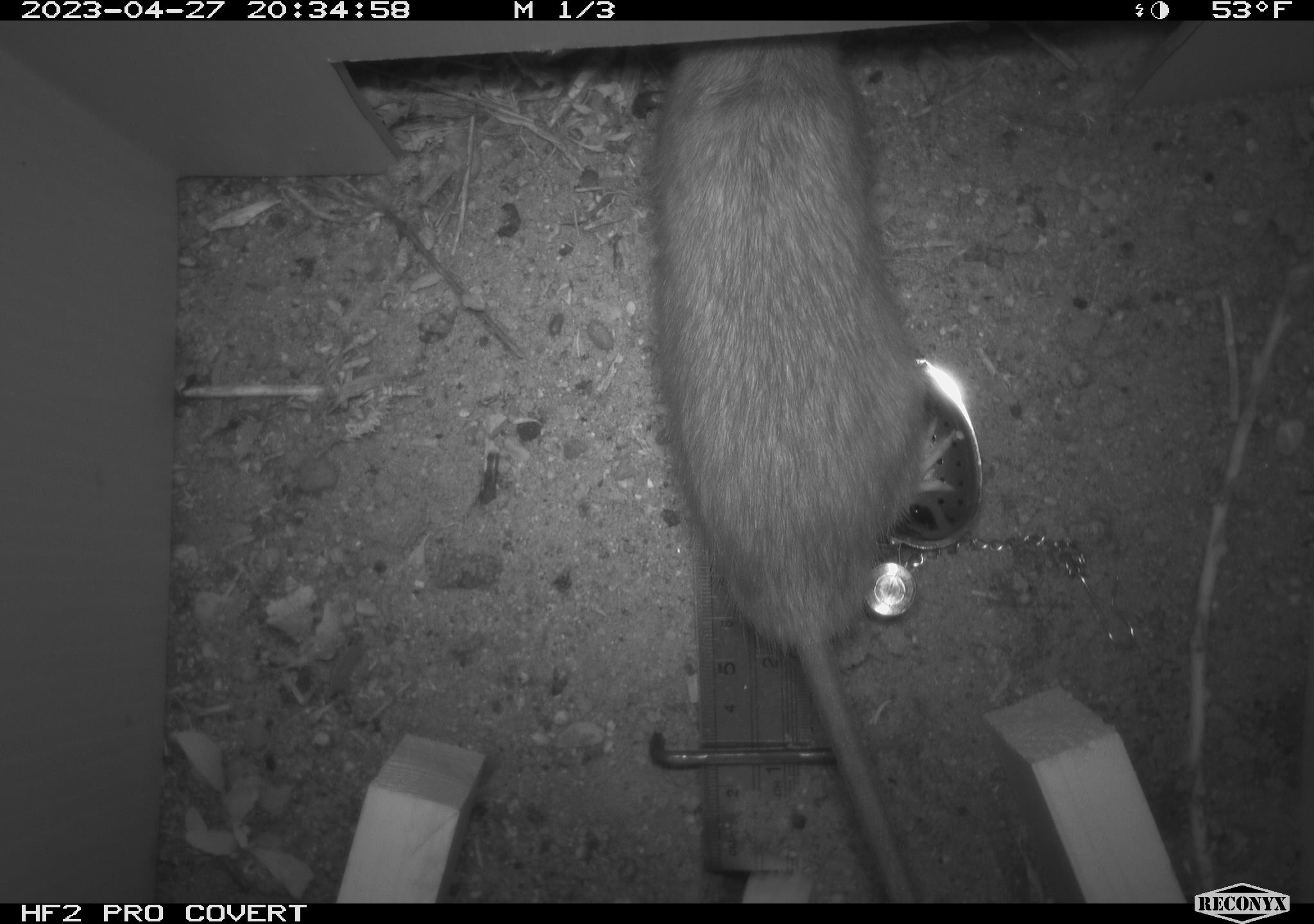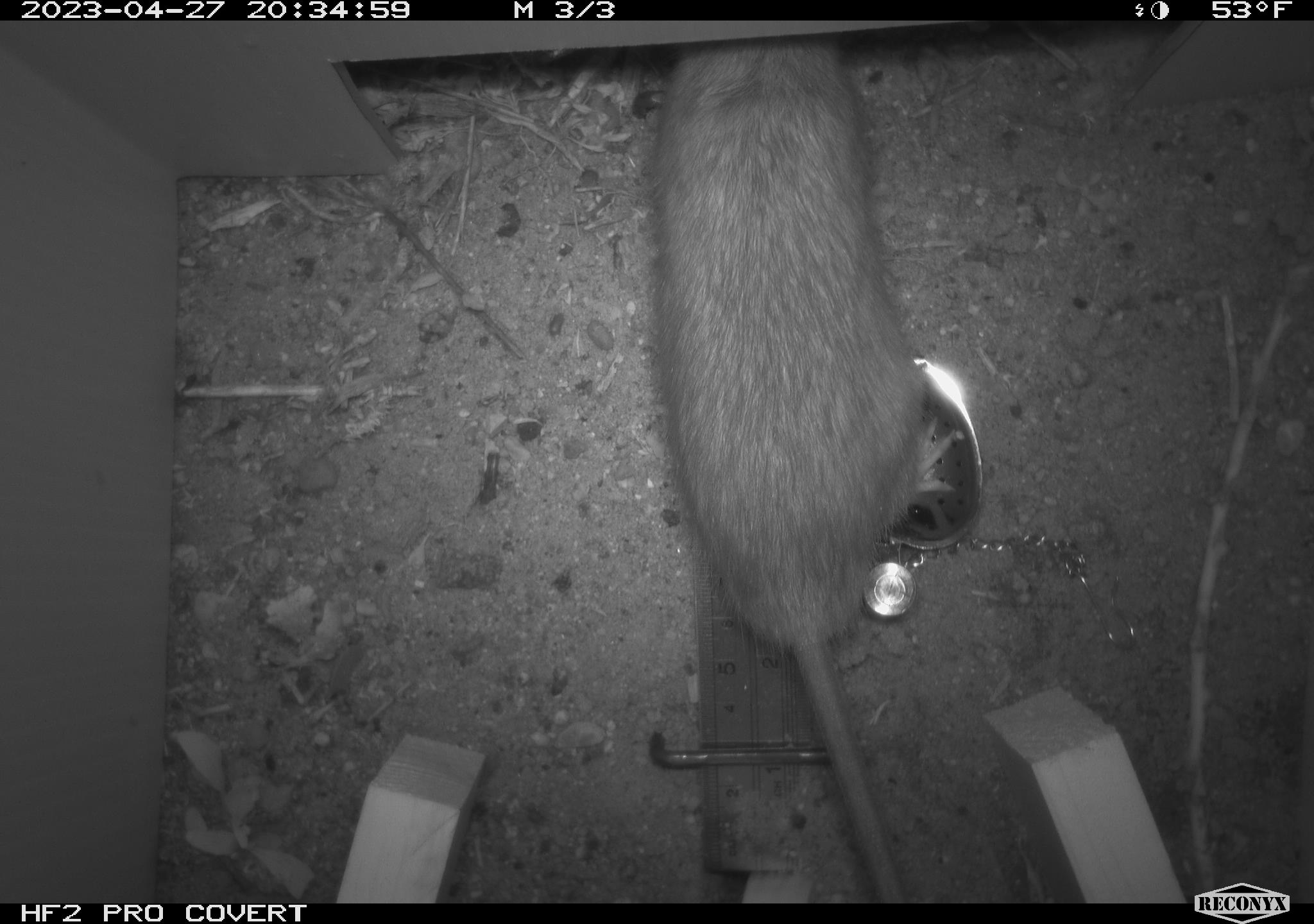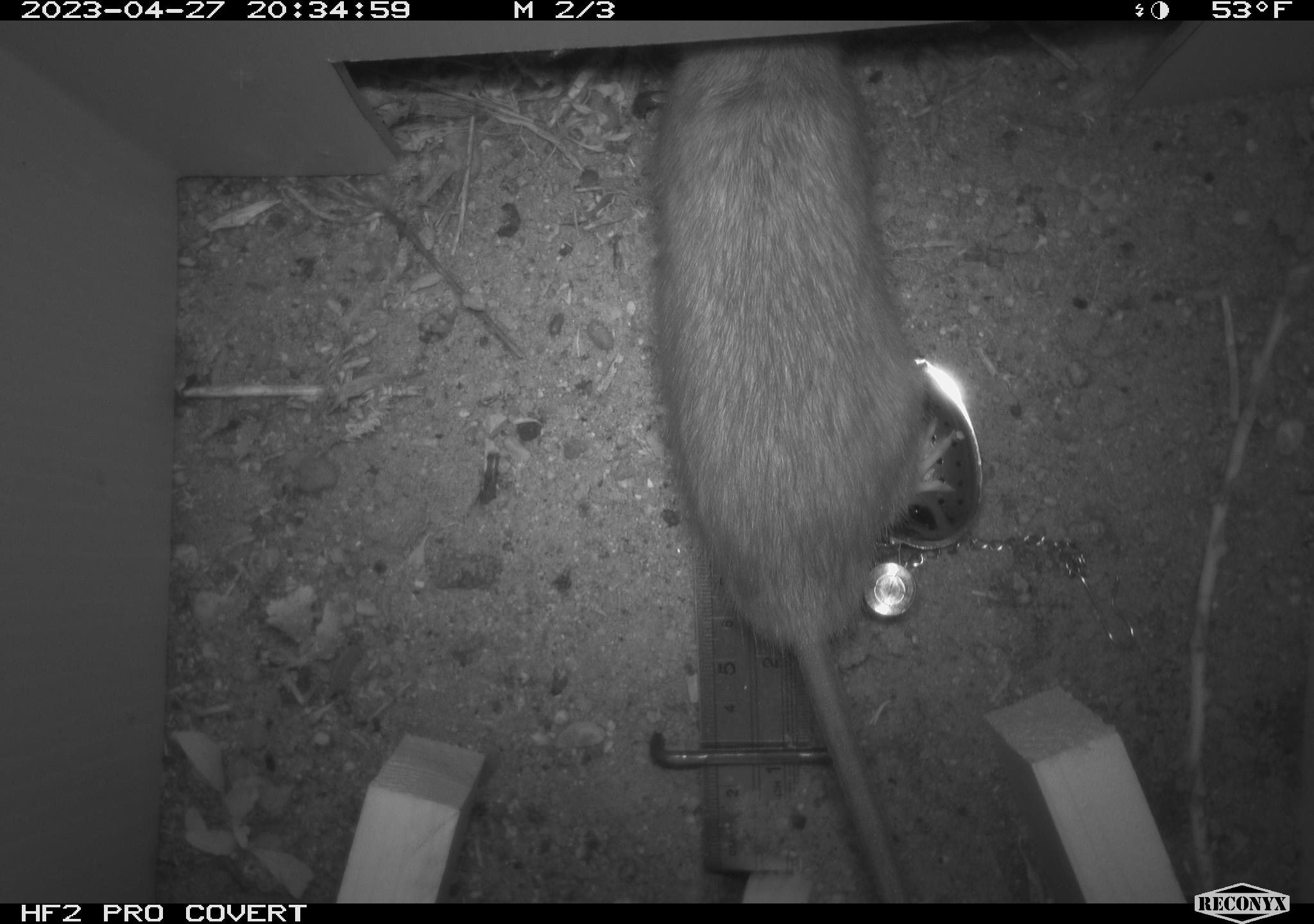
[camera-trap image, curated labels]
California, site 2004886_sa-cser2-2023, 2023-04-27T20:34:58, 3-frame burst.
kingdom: Animalia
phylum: Chordata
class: Mammalia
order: Rodentia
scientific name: Rodentia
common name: woodrat or rat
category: woodrat or rat species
Woodrat or rat species (woodrat or rat) (Rodentia).